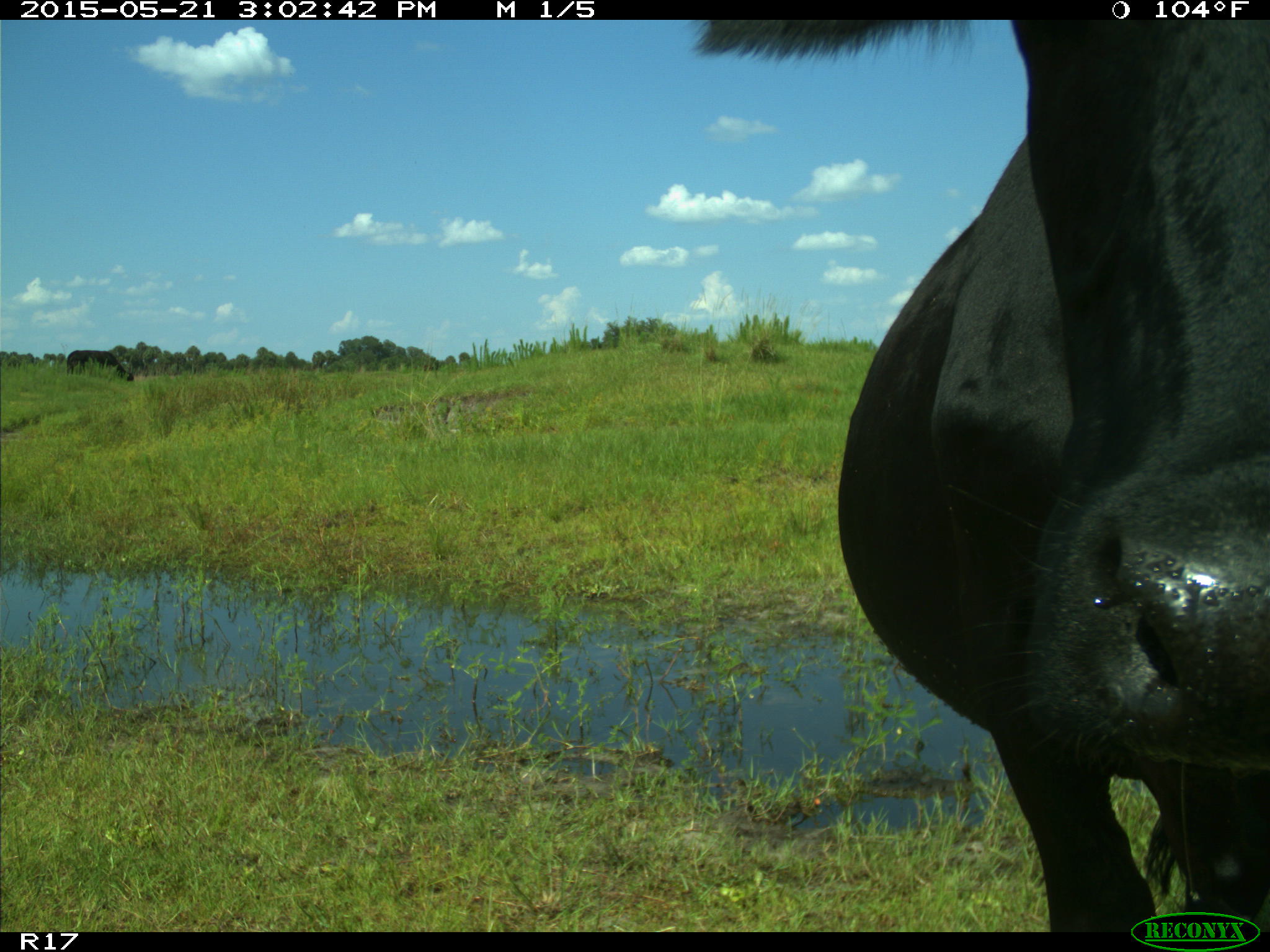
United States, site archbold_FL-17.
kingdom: Animalia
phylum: Chordata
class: Mammalia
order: Artiodactyla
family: Bovidae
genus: Bos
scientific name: Bos taurus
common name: domestic cow